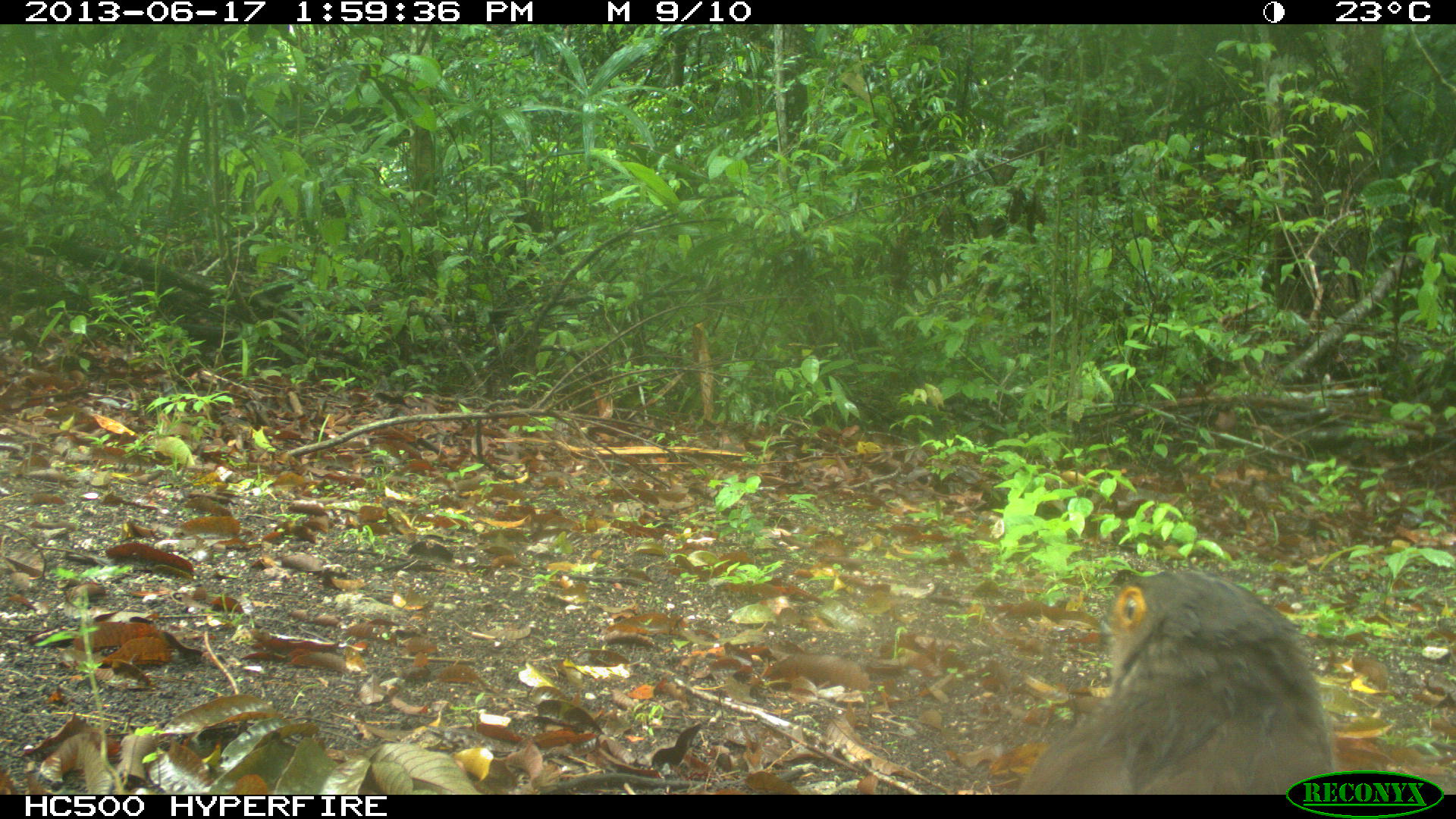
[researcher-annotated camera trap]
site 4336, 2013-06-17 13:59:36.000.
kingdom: Animalia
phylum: Chordata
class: Aves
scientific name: Aves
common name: birds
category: unknown raptor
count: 1